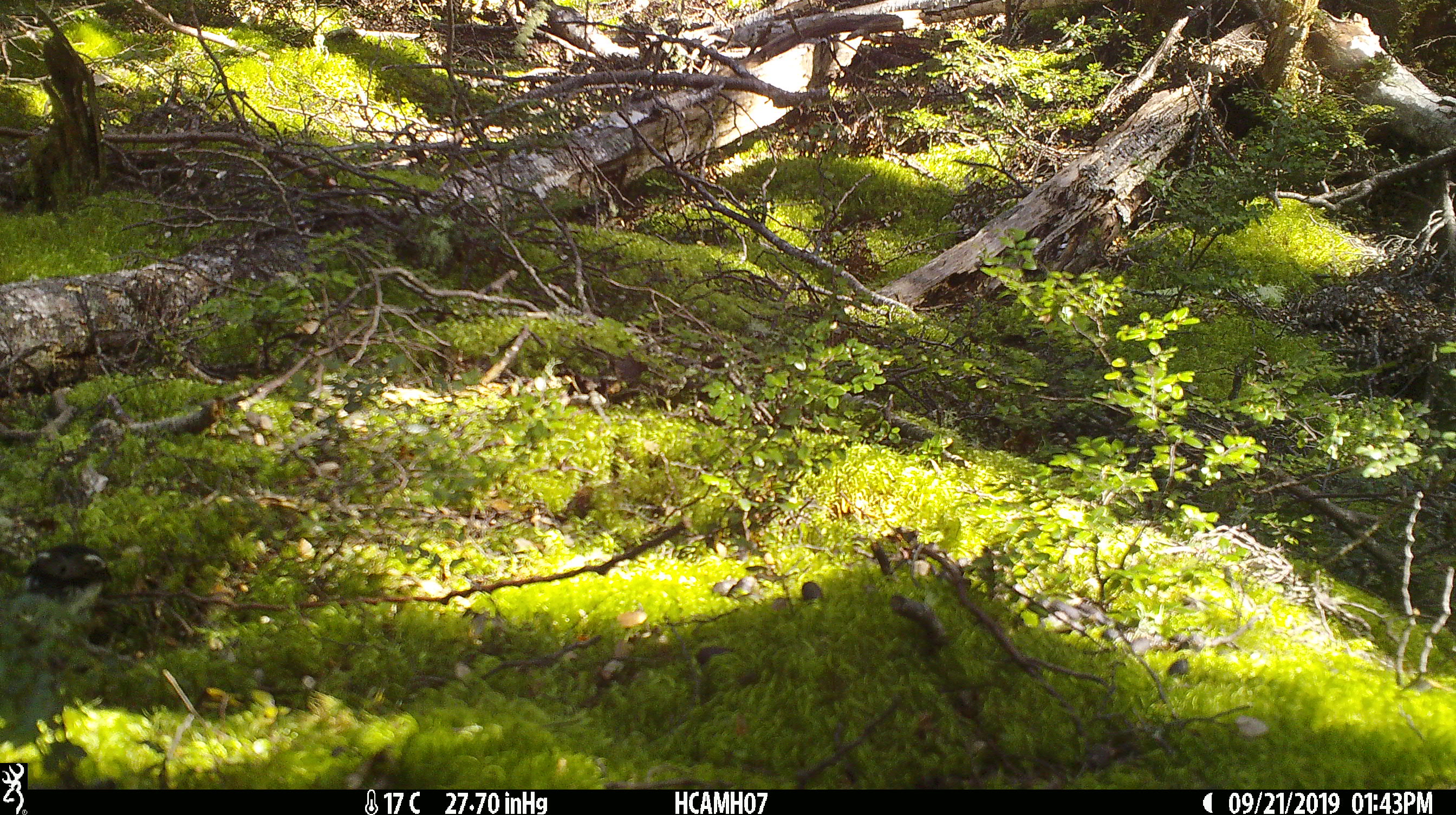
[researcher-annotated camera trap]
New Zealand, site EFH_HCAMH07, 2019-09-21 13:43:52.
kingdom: Animalia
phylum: Chordata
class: Aves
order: Passeriformes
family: Petroicidae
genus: Petroica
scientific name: Petroica macrocephala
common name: tomtit